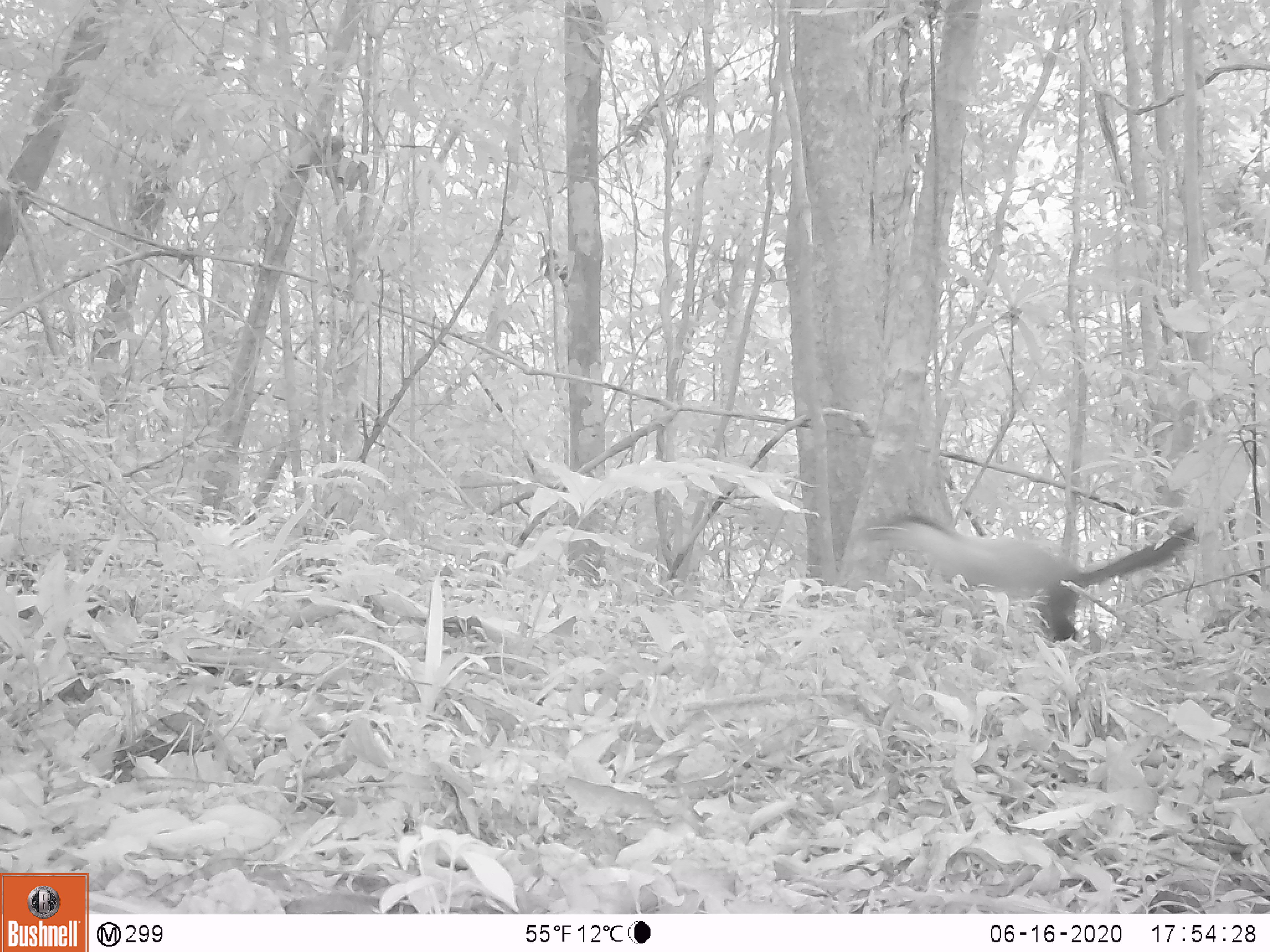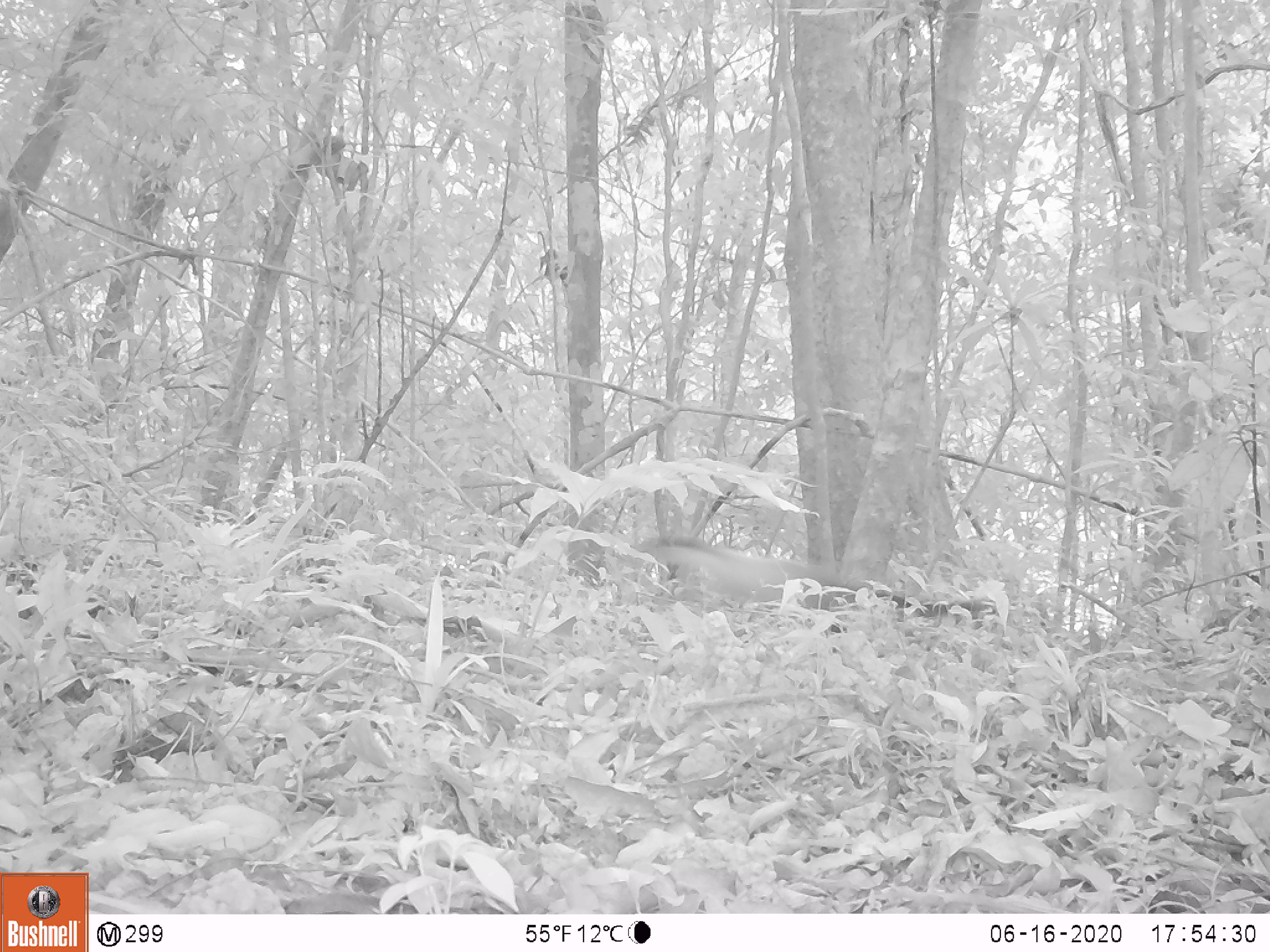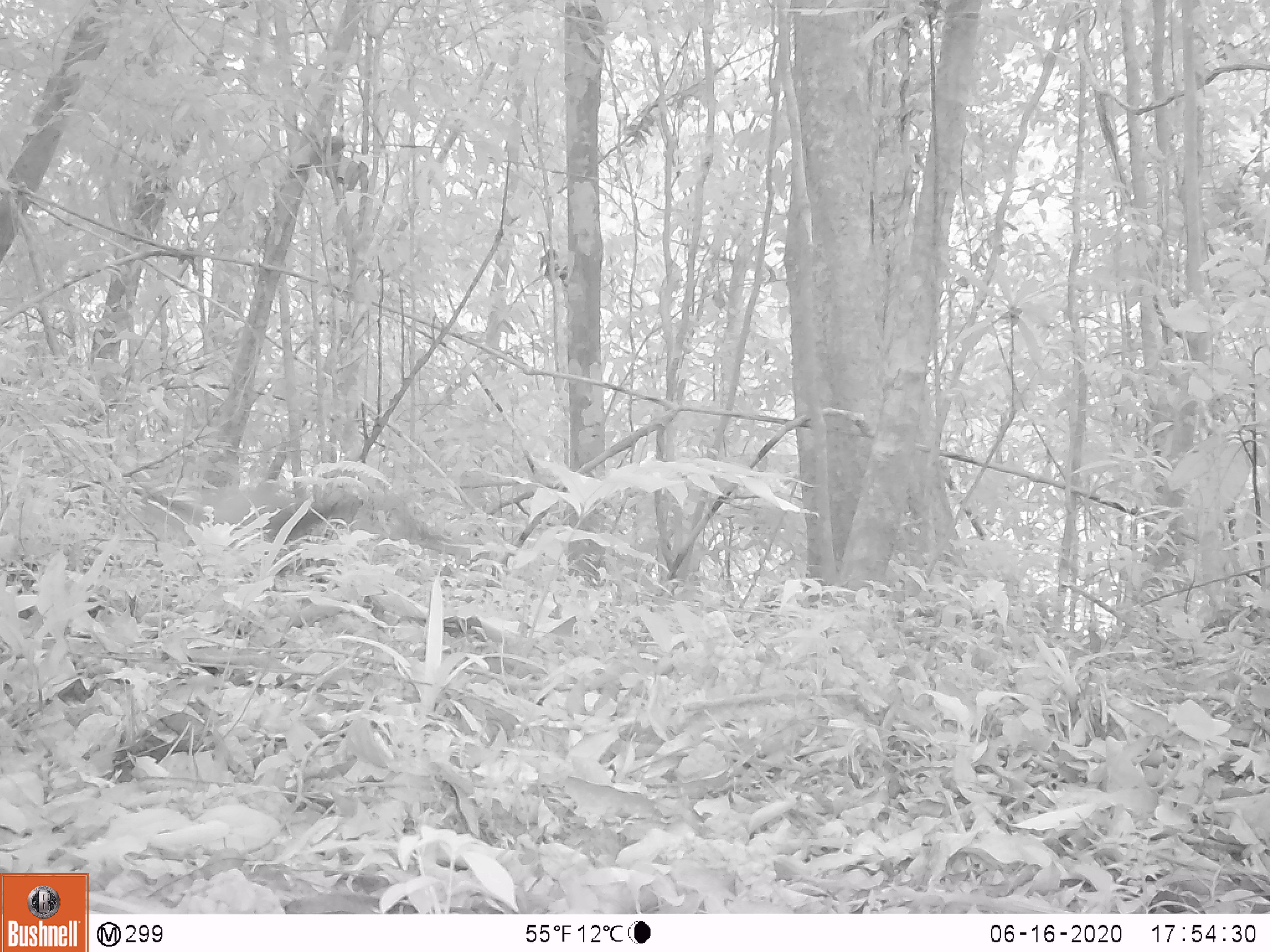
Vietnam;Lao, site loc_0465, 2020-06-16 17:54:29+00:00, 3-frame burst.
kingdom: Animalia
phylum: Chordata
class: Mammalia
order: Carnivora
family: Mustelidae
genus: Martes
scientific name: Martes flavigula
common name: yellow-throated marten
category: yellow throated marten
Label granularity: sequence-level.